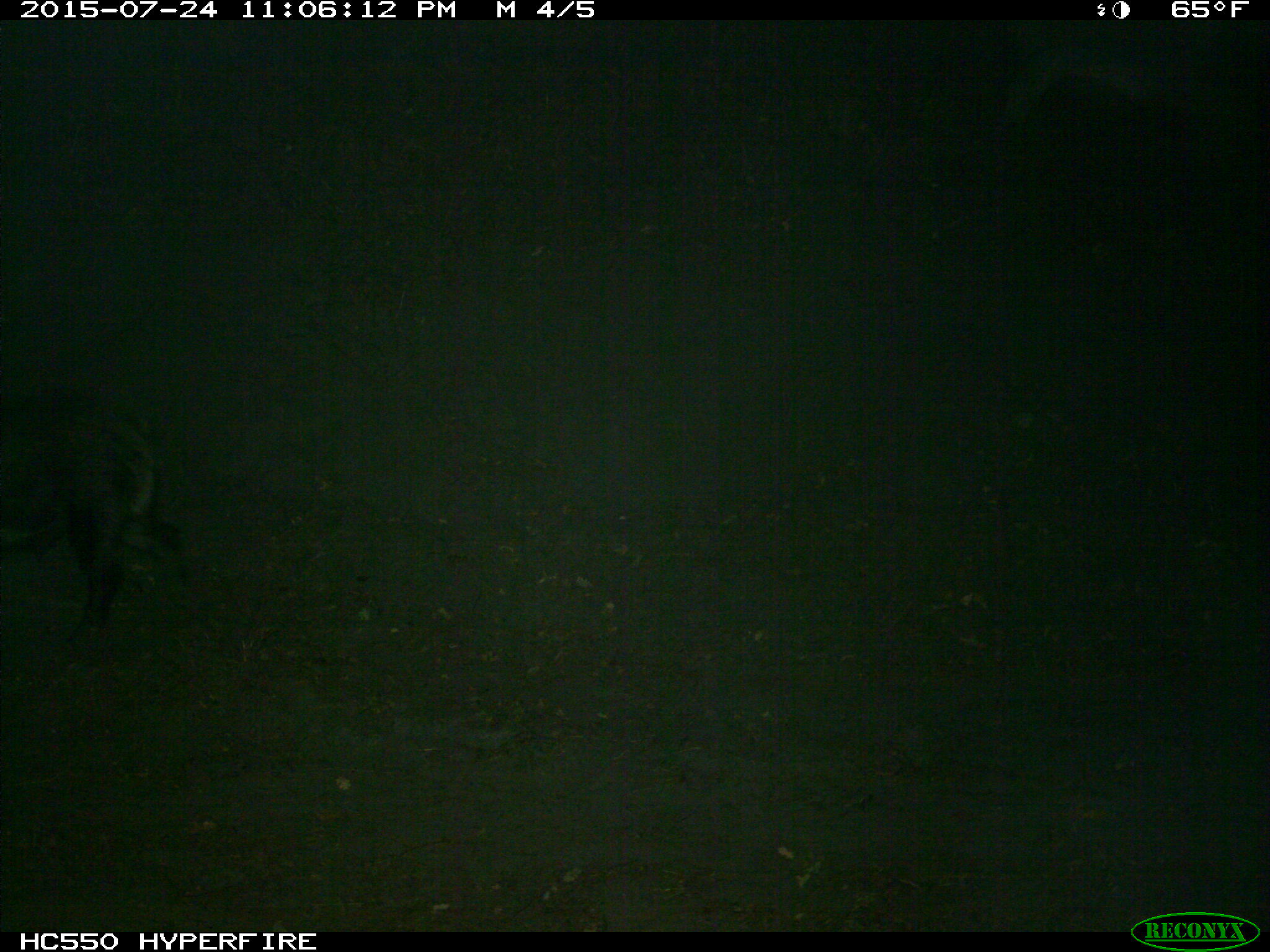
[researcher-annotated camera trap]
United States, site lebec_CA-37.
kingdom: Animalia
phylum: Chordata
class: Mammalia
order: Artiodactyla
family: Suidae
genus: Sus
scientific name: Sus scrofa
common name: wild boar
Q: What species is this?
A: Sus scrofa (wild boar).